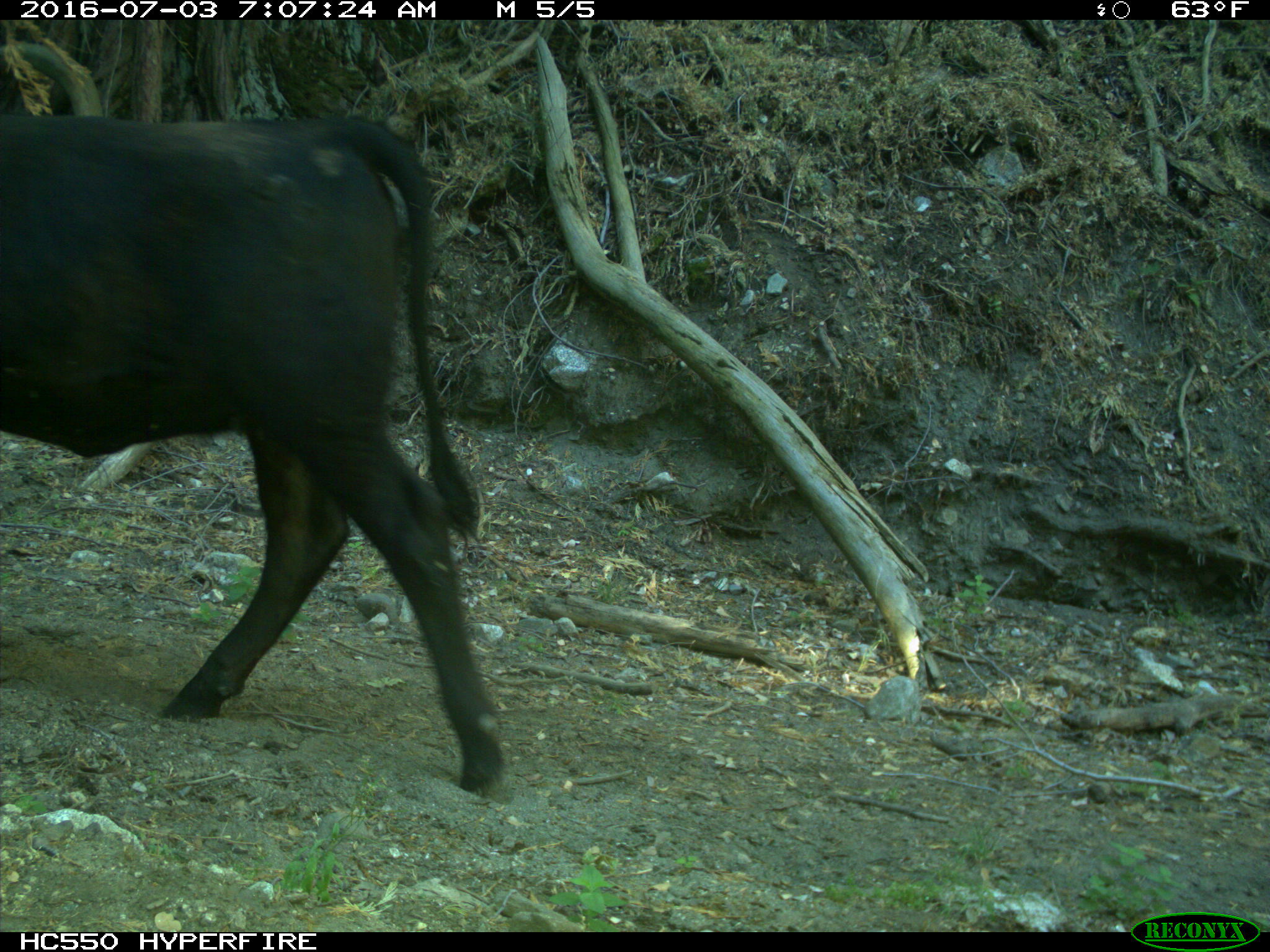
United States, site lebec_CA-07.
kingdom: Animalia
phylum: Chordata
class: Mammalia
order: Artiodactyla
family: Bovidae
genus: Bos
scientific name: Bos taurus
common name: domestic cow